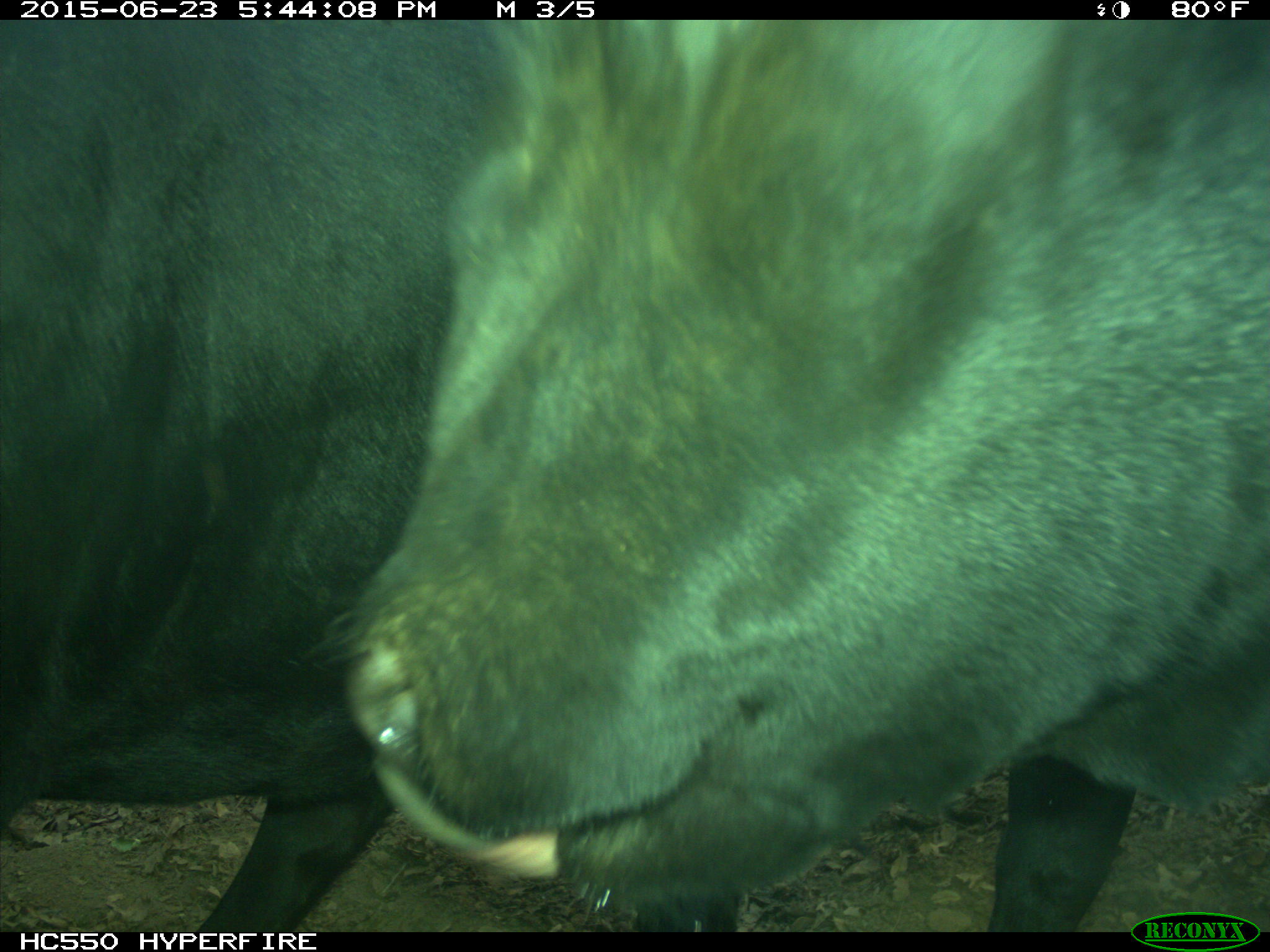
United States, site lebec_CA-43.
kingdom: Animalia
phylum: Chordata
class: Mammalia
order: Artiodactyla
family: Bovidae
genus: Bos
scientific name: Bos taurus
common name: domestic cow